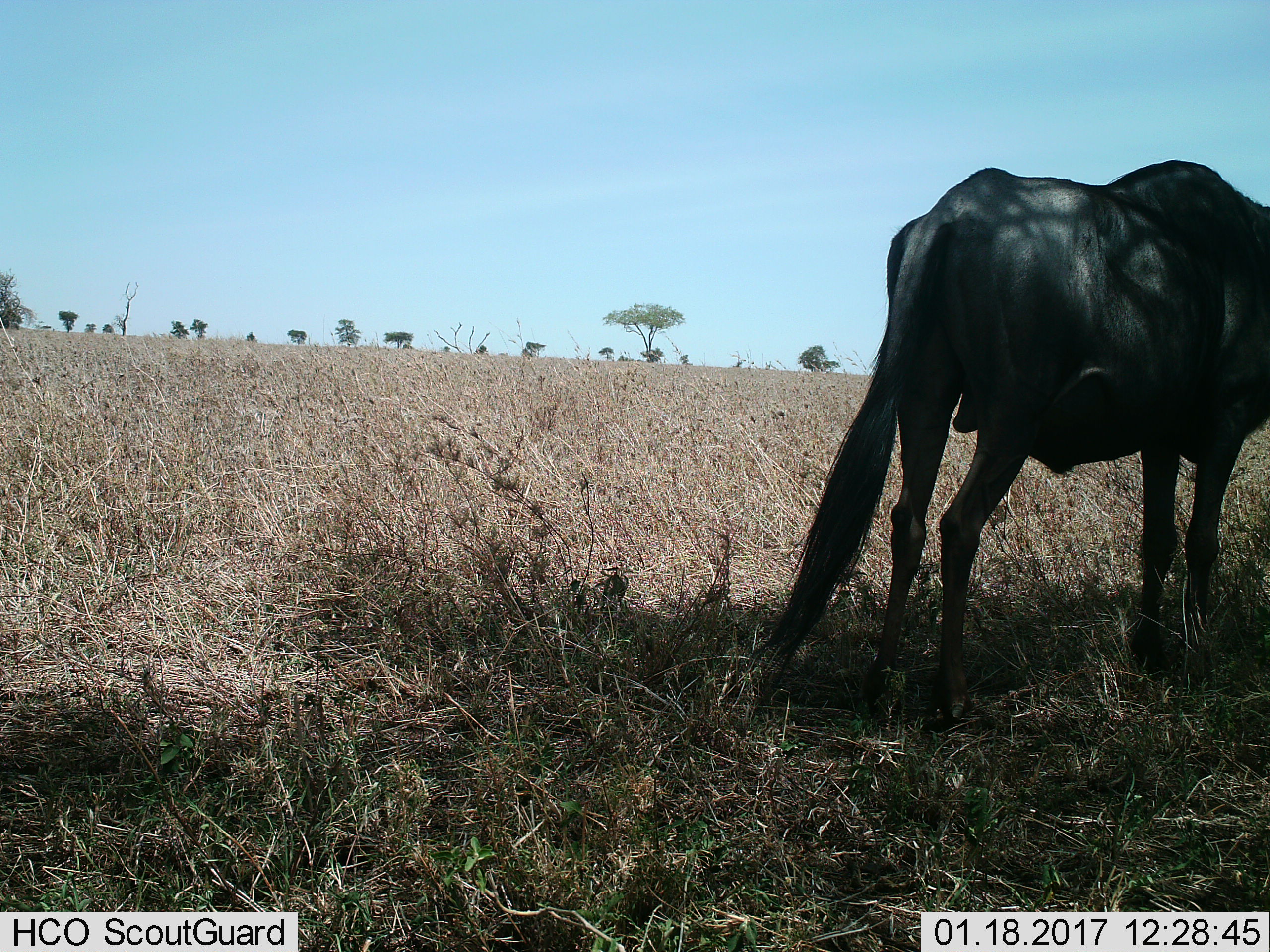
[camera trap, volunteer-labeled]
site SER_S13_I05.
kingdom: Animalia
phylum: Chordata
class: Mammalia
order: Artiodactyla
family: Bovidae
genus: Connochaetes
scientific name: Connochaetes taurinus taurinus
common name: blue wildebeest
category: wildebeestblue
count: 1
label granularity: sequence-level